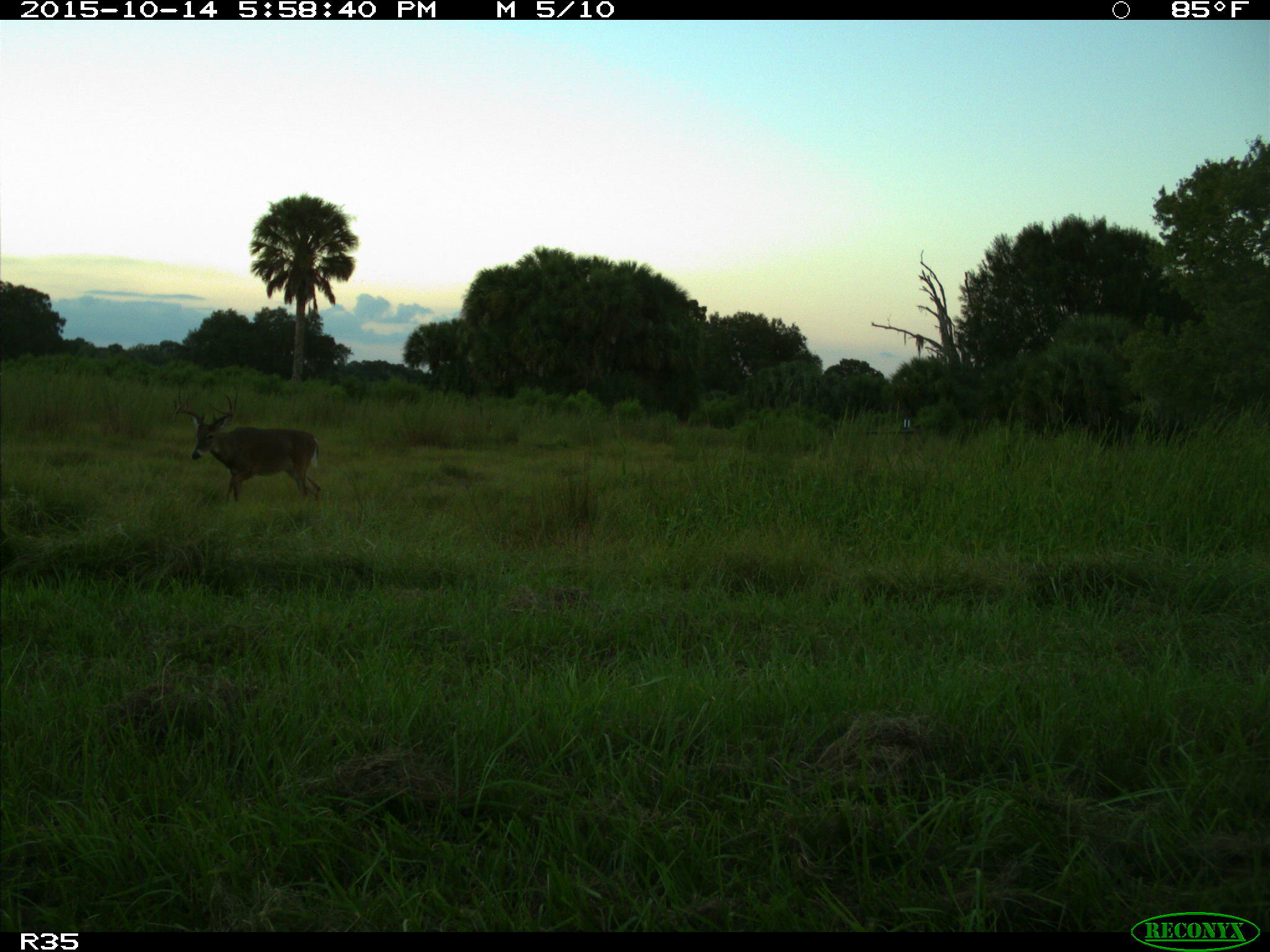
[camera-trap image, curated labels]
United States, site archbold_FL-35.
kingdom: Animalia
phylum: Chordata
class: Mammalia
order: Artiodactyla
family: Cervidae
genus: Odocoileus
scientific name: Odocoileus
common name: deer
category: unidentified deer